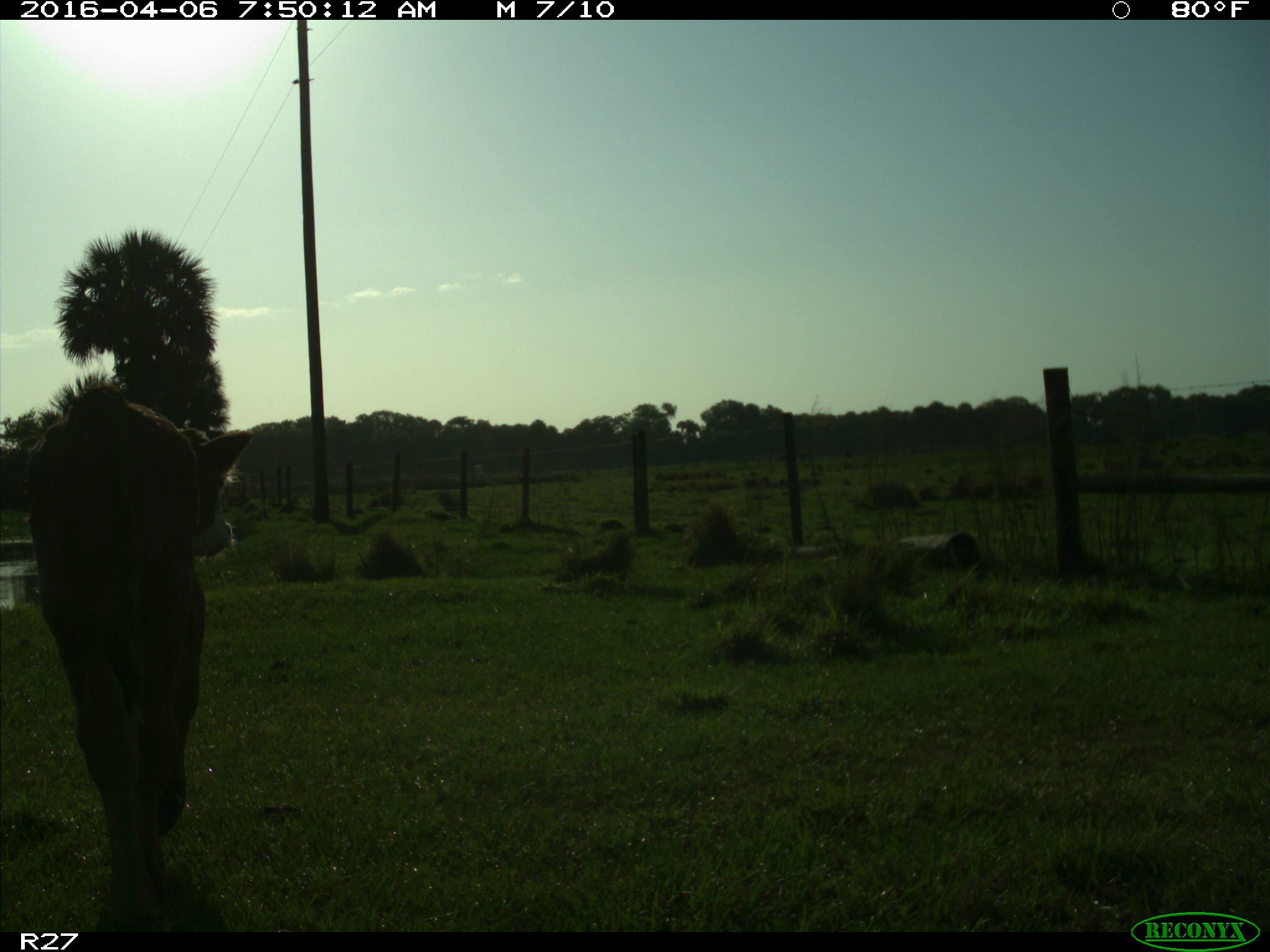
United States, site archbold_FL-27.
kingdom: Animalia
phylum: Chordata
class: Mammalia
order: Artiodactyla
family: Bovidae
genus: Bos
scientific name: Bos taurus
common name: domestic cow